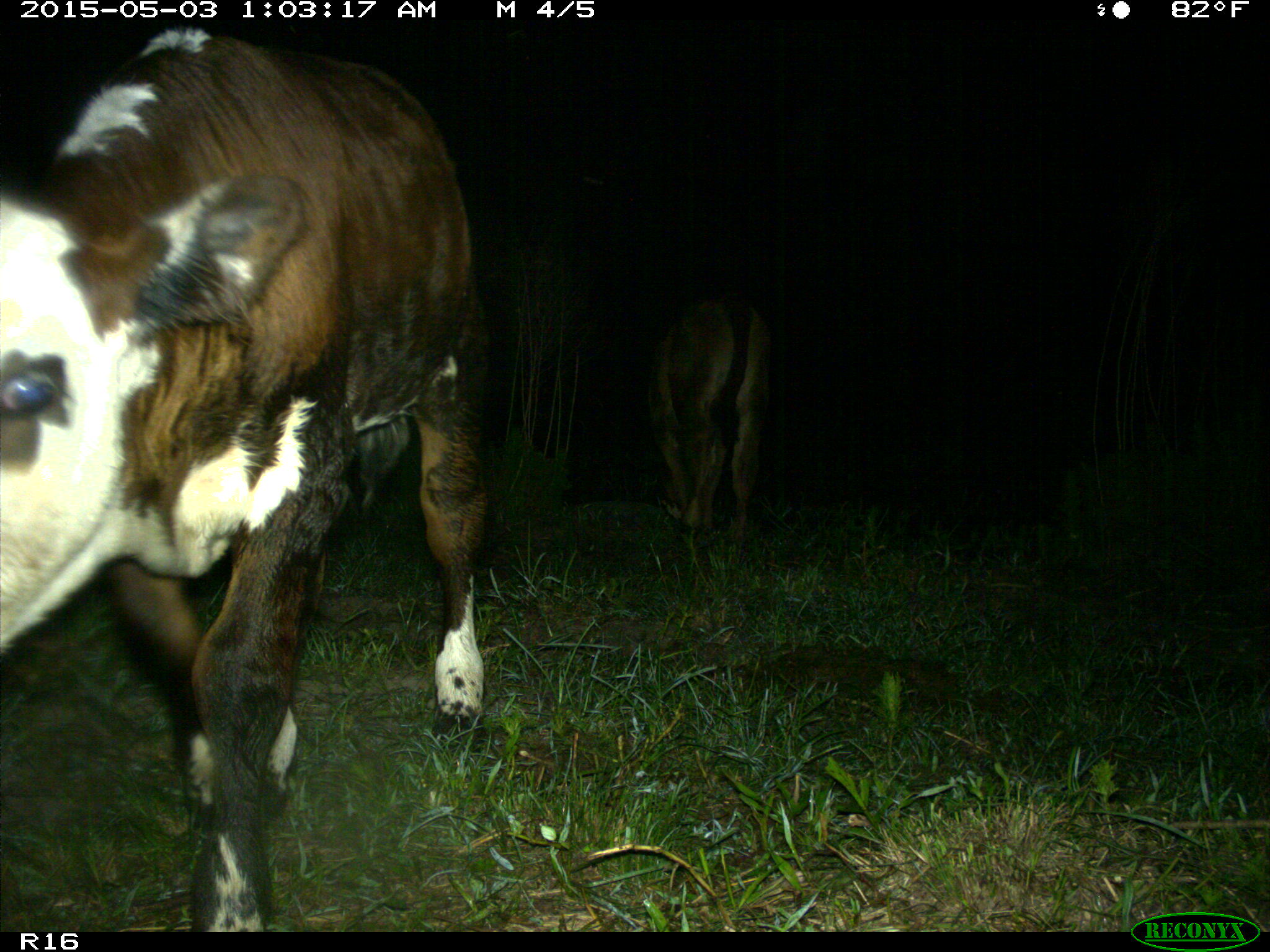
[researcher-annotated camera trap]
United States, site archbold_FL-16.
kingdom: Animalia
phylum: Chordata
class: Mammalia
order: Artiodactyla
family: Bovidae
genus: Bos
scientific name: Bos taurus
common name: domestic cow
Bos taurus (domestic cow).